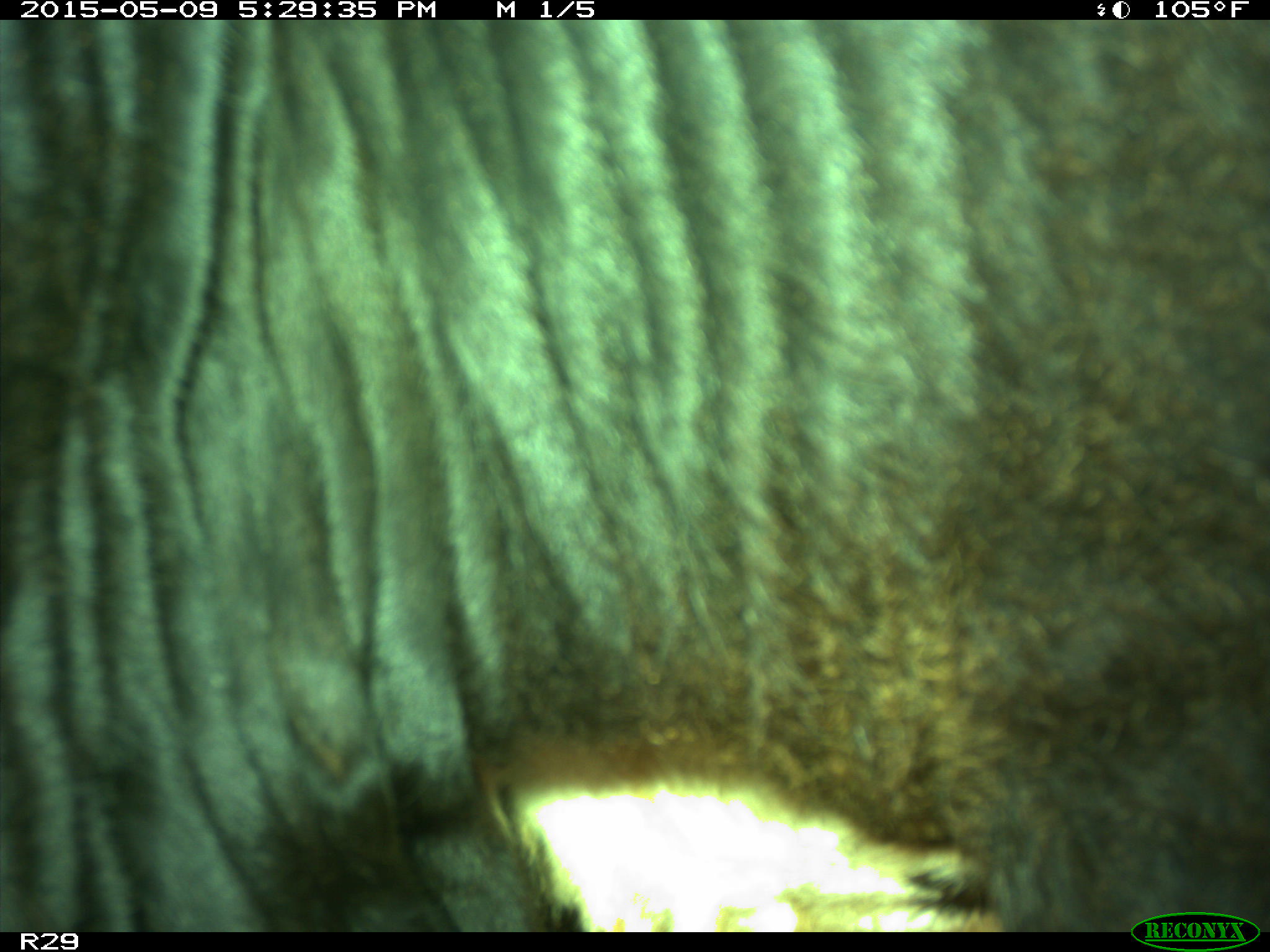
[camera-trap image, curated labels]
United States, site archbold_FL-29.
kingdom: Animalia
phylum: Chordata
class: Mammalia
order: Artiodactyla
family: Bovidae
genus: Bos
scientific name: Bos taurus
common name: domestic cow